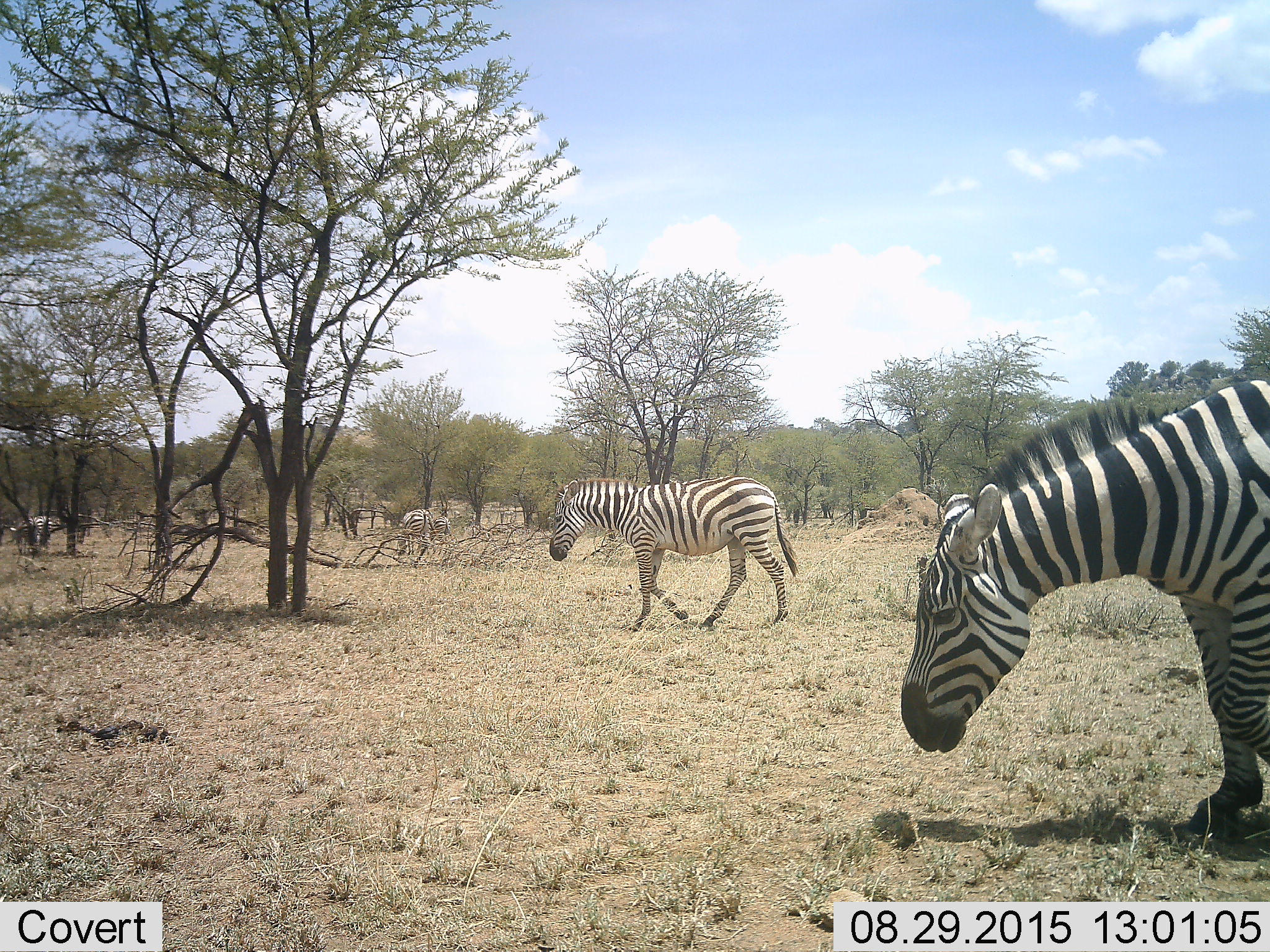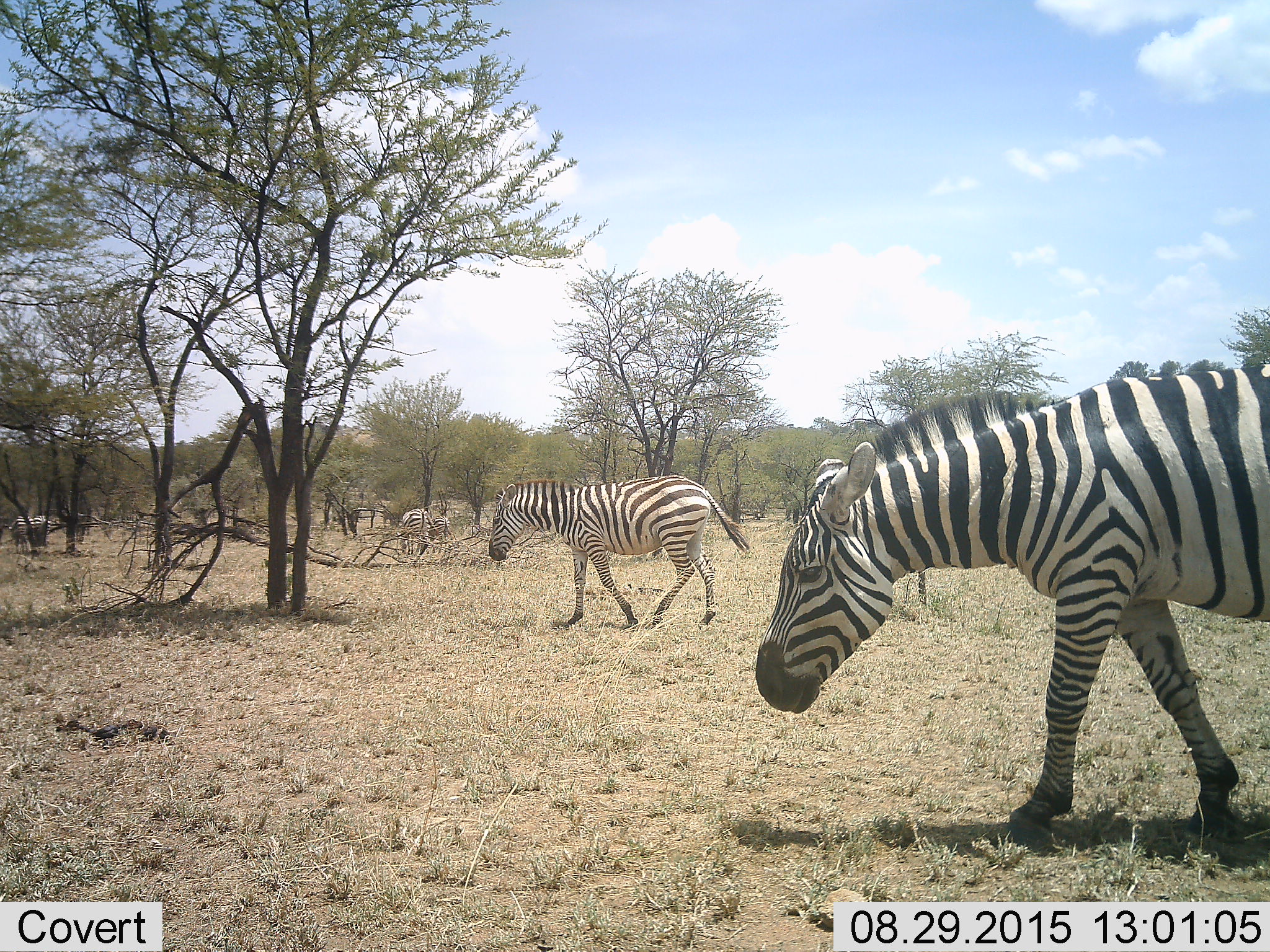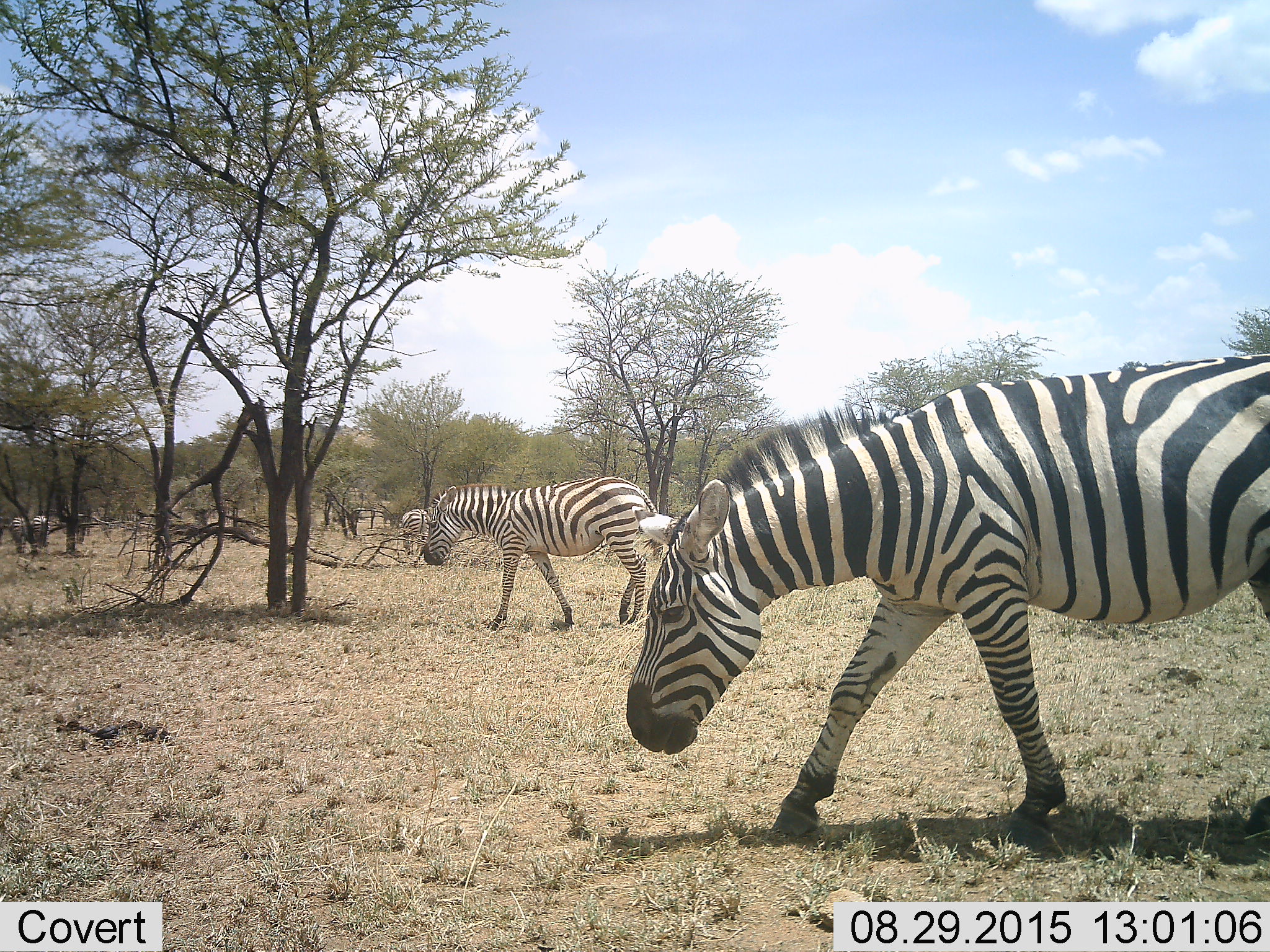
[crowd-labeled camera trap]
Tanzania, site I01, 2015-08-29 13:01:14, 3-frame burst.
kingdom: Animalia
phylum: Chordata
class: Mammalia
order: Perissodactyla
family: Equidae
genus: Equus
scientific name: Equus quagga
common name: plains zebra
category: zebra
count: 5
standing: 30%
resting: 0%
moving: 100%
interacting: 0%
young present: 0%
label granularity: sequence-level